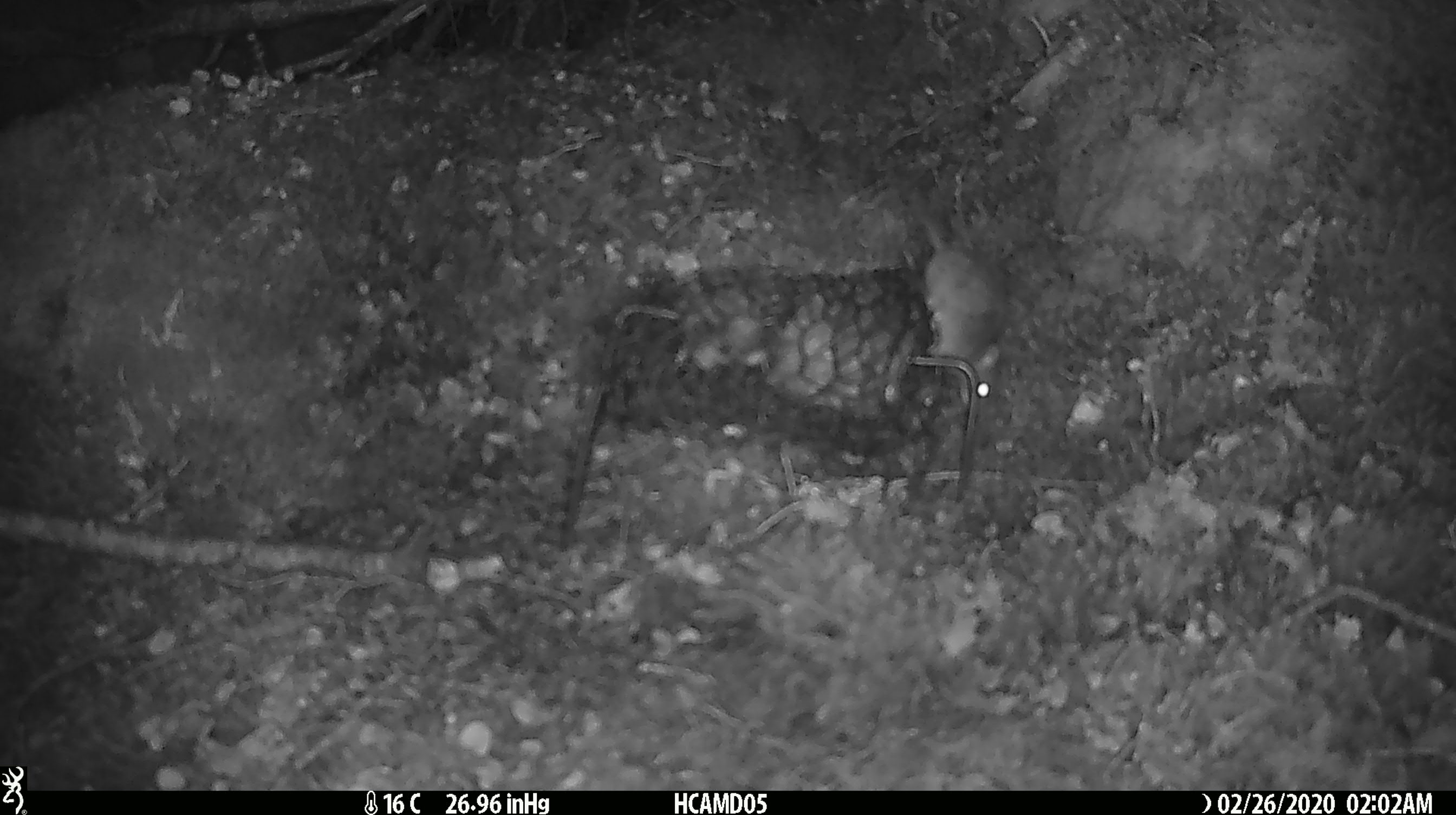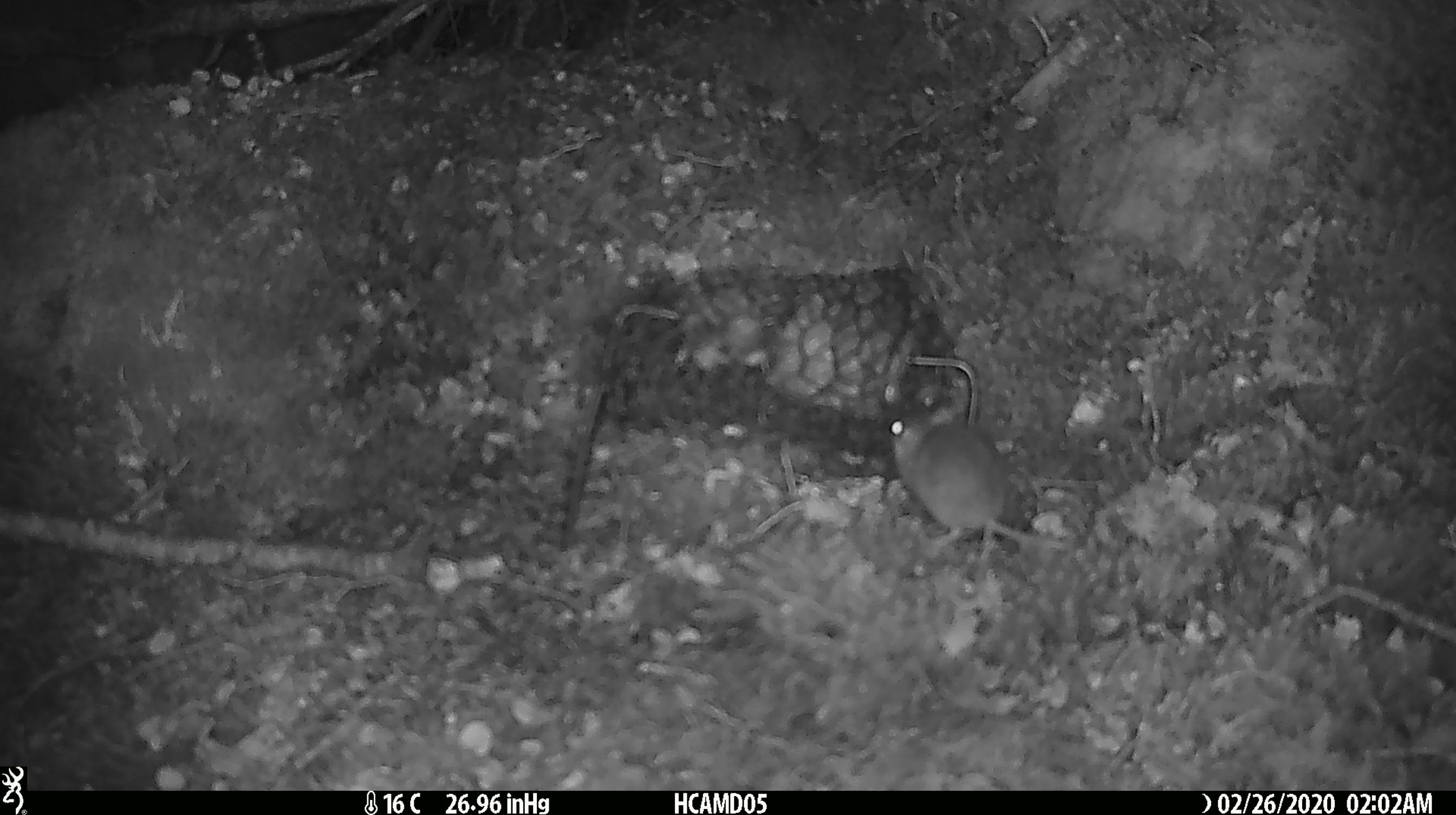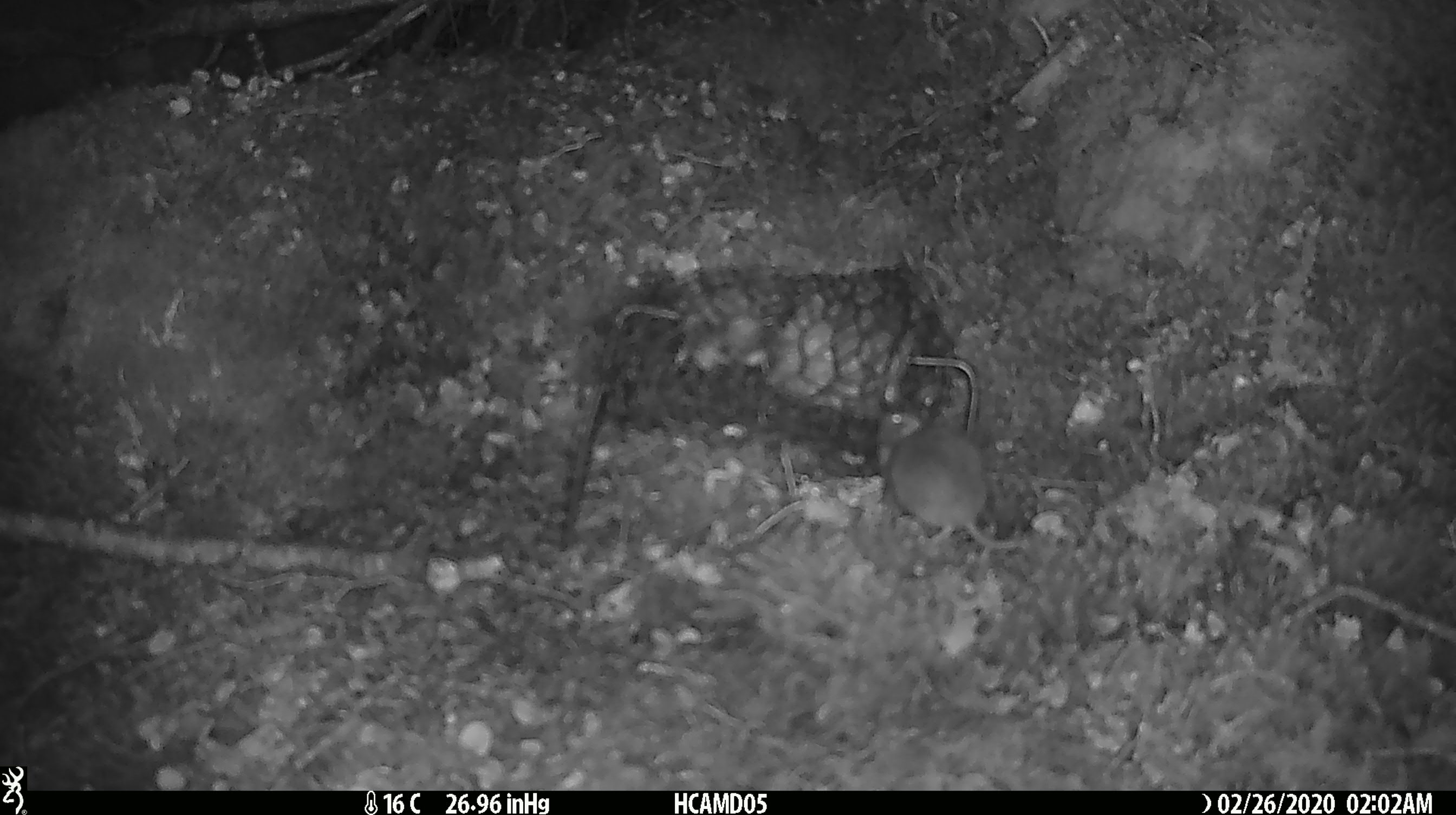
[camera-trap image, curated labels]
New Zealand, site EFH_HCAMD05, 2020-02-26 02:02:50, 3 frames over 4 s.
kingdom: Animalia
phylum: Chordata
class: Mammalia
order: Rodentia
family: Muridae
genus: Mus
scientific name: Mus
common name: mouse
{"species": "mouse (Mus)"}